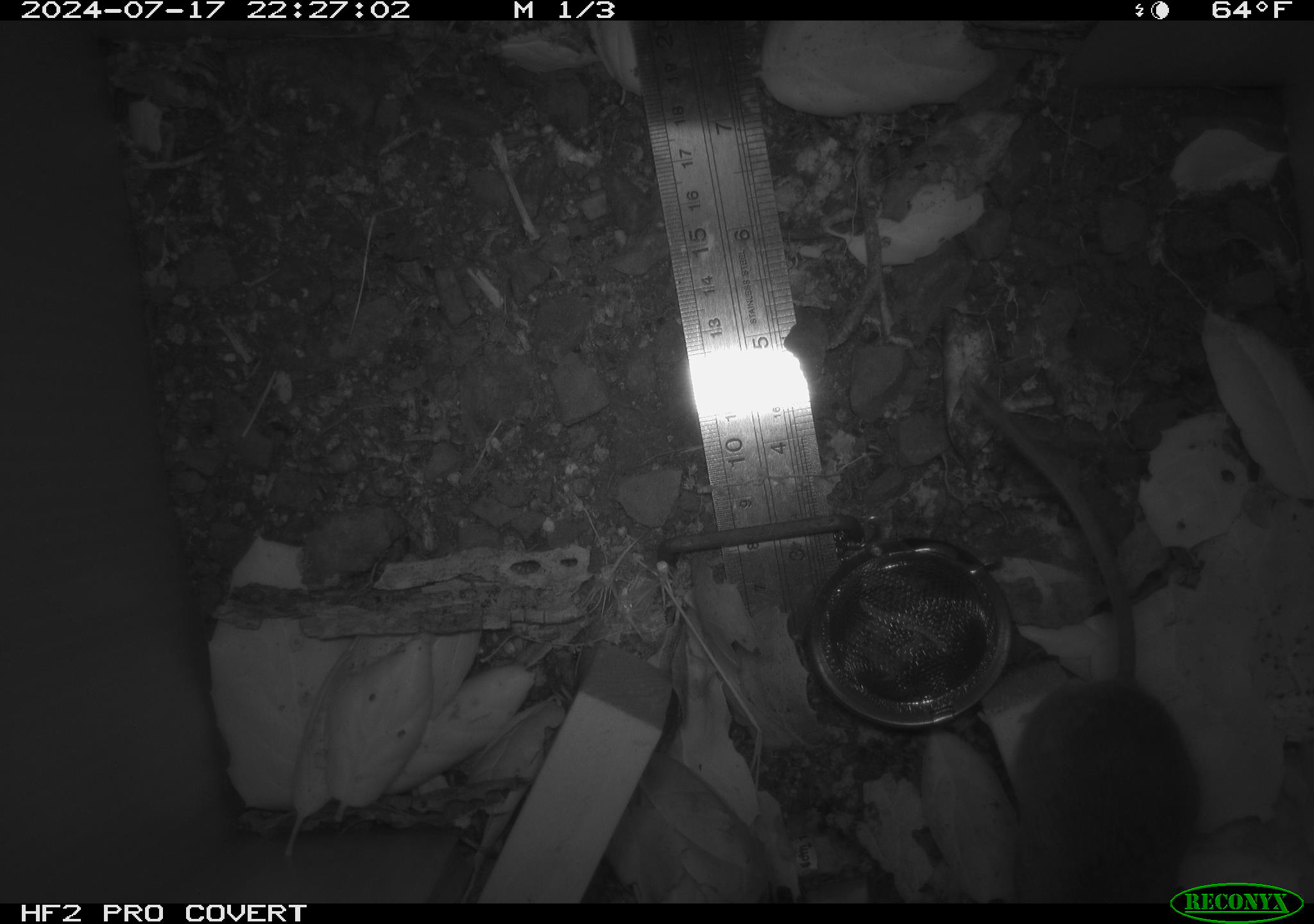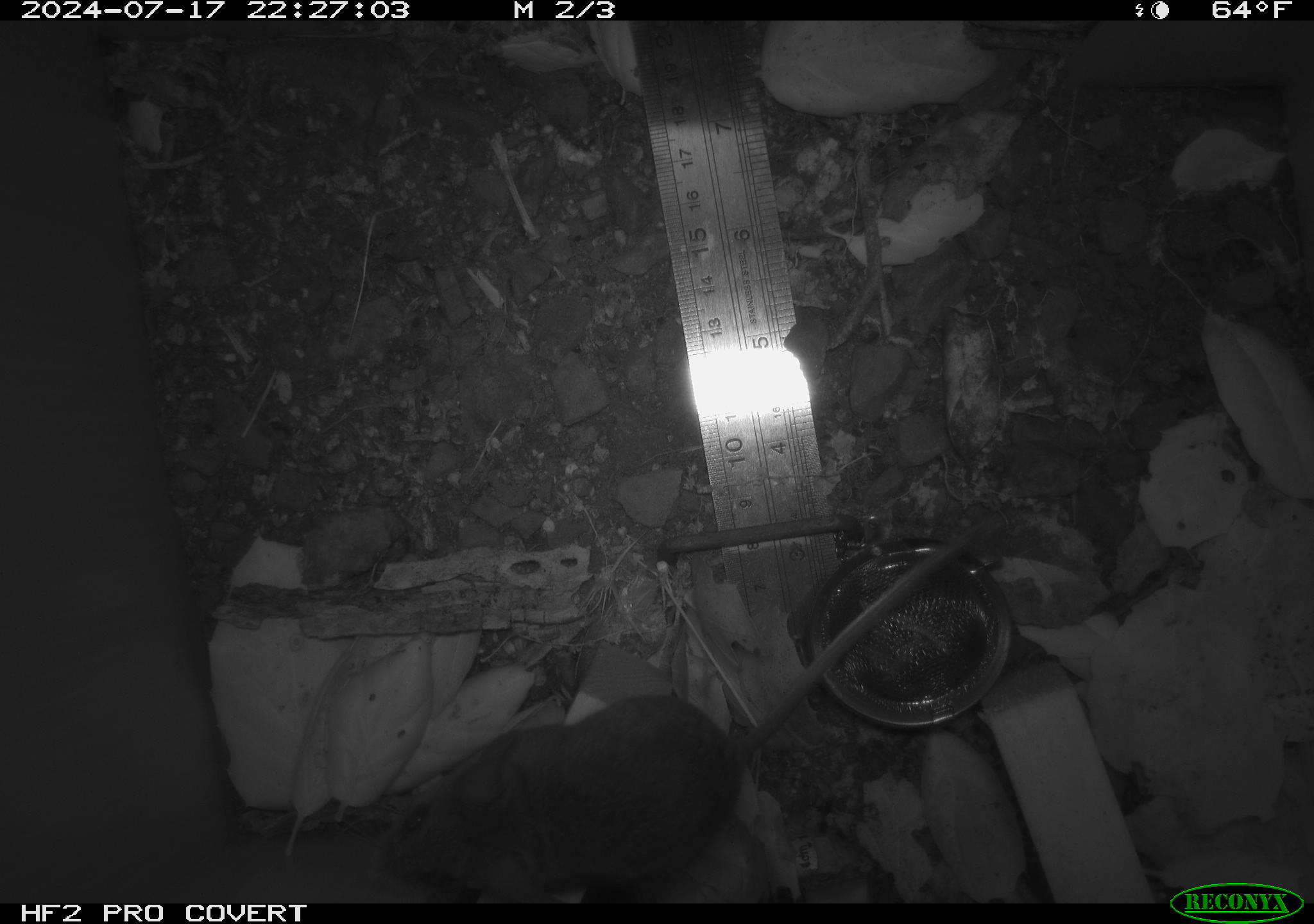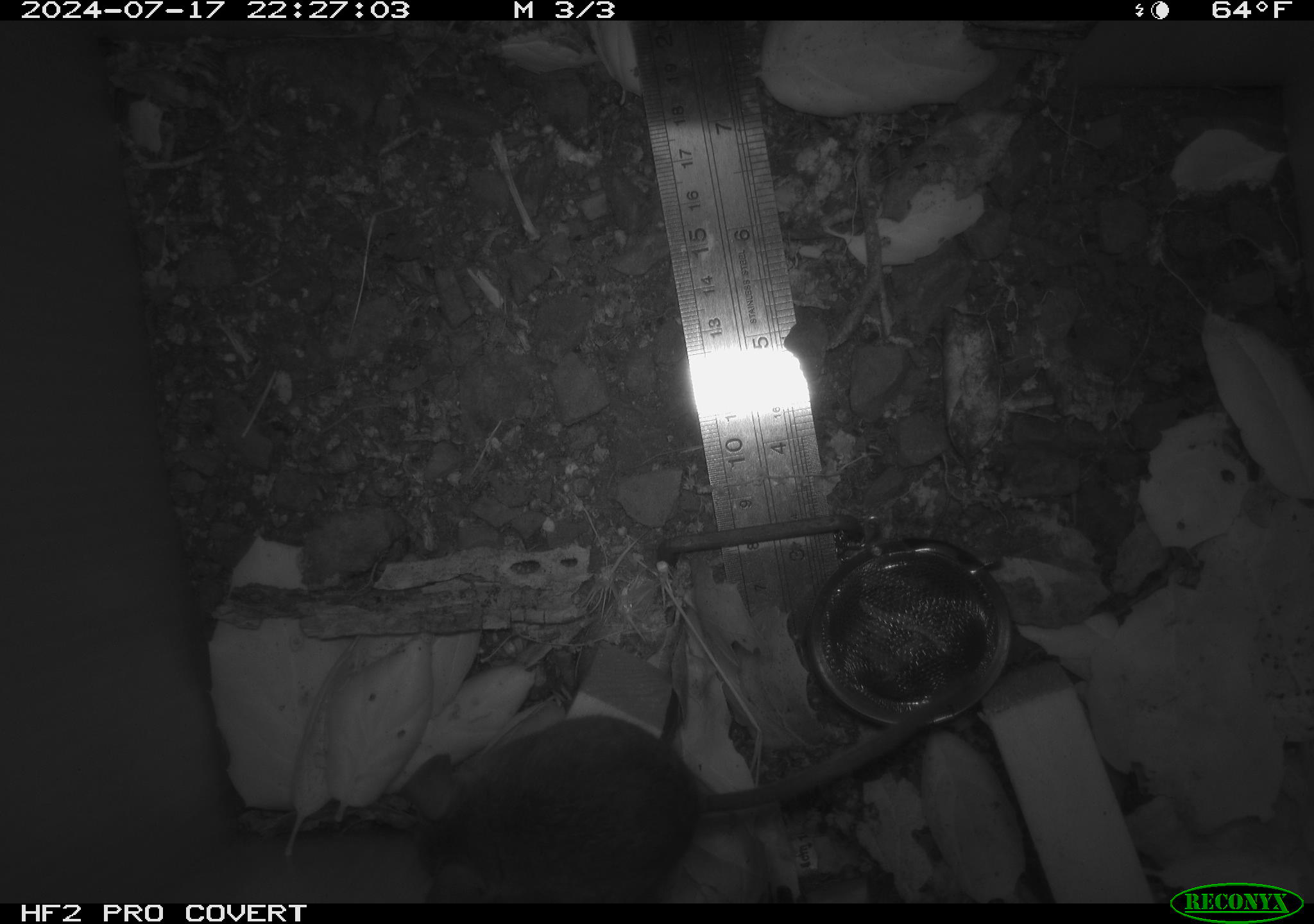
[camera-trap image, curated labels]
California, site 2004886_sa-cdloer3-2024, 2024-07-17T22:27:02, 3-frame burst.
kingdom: Animalia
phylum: Chordata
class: Mammalia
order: Rodentia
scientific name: Rodentia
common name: rodent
Rodent (Rodentia).